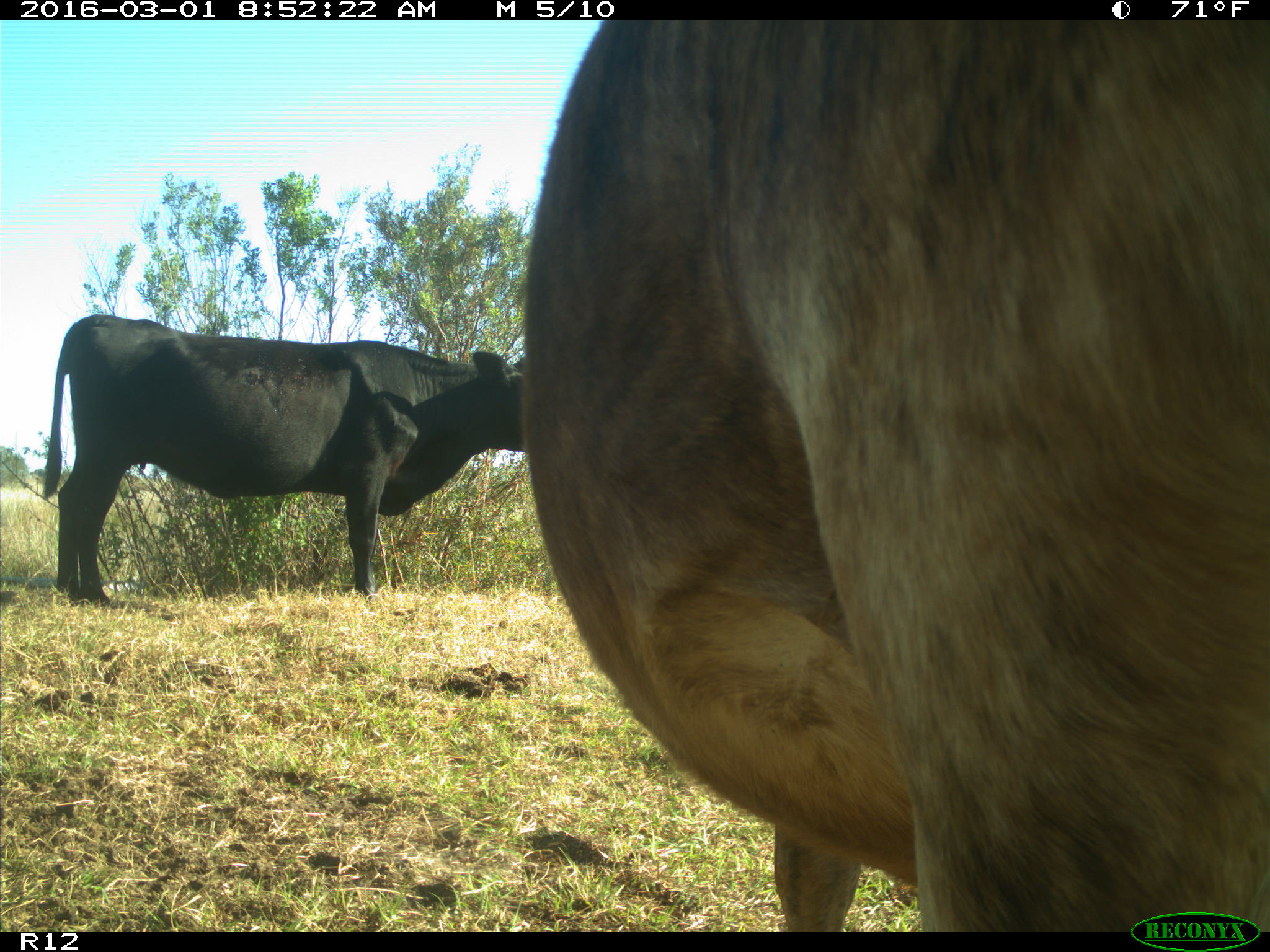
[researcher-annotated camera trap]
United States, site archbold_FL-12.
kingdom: Animalia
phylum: Chordata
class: Mammalia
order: Artiodactyla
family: Bovidae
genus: Bos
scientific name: Bos taurus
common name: domestic cow